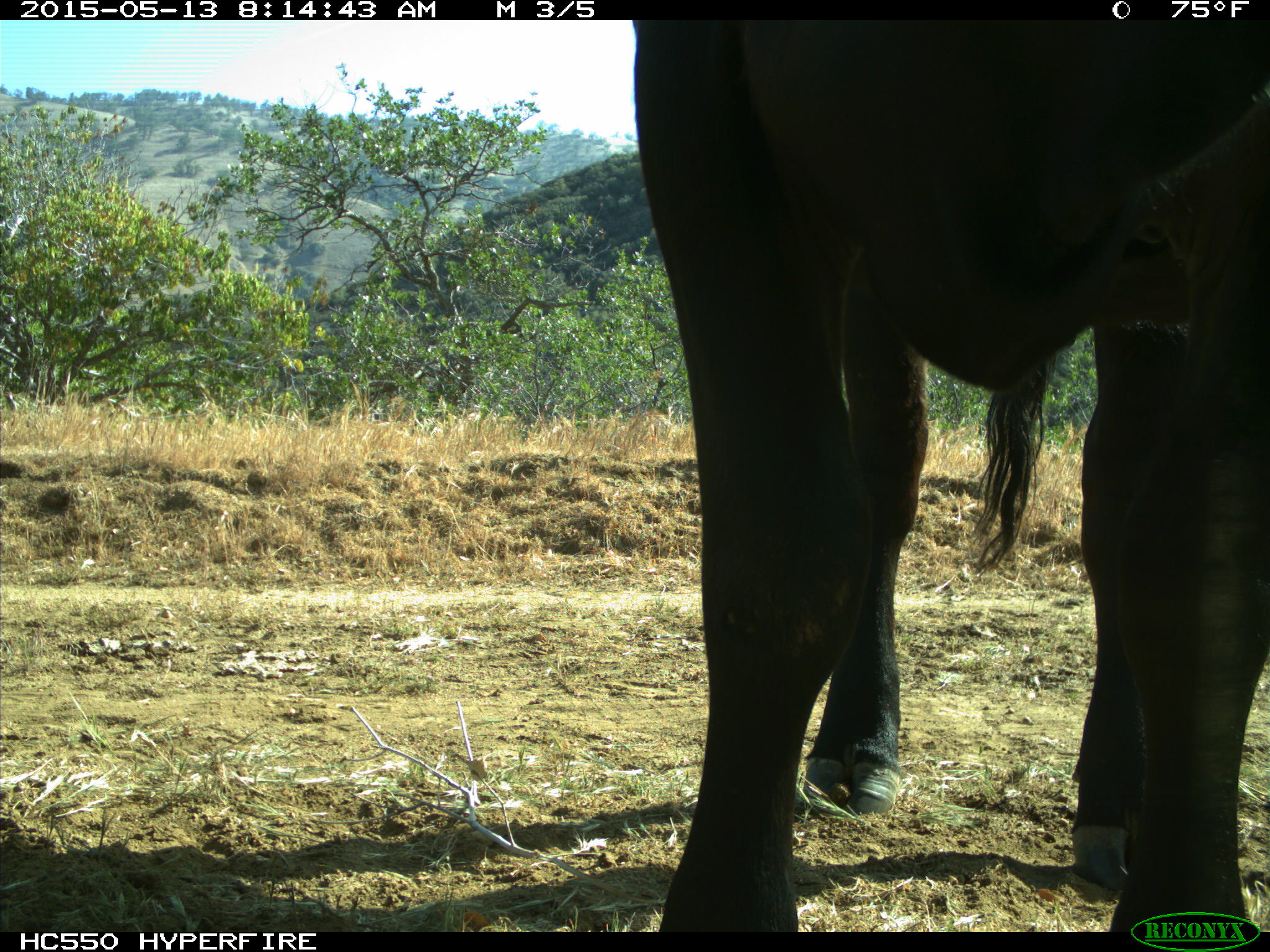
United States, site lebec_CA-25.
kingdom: Animalia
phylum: Chordata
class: Mammalia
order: Artiodactyla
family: Bovidae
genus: Bos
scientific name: Bos taurus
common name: domestic cow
Bos taurus (domestic cow).